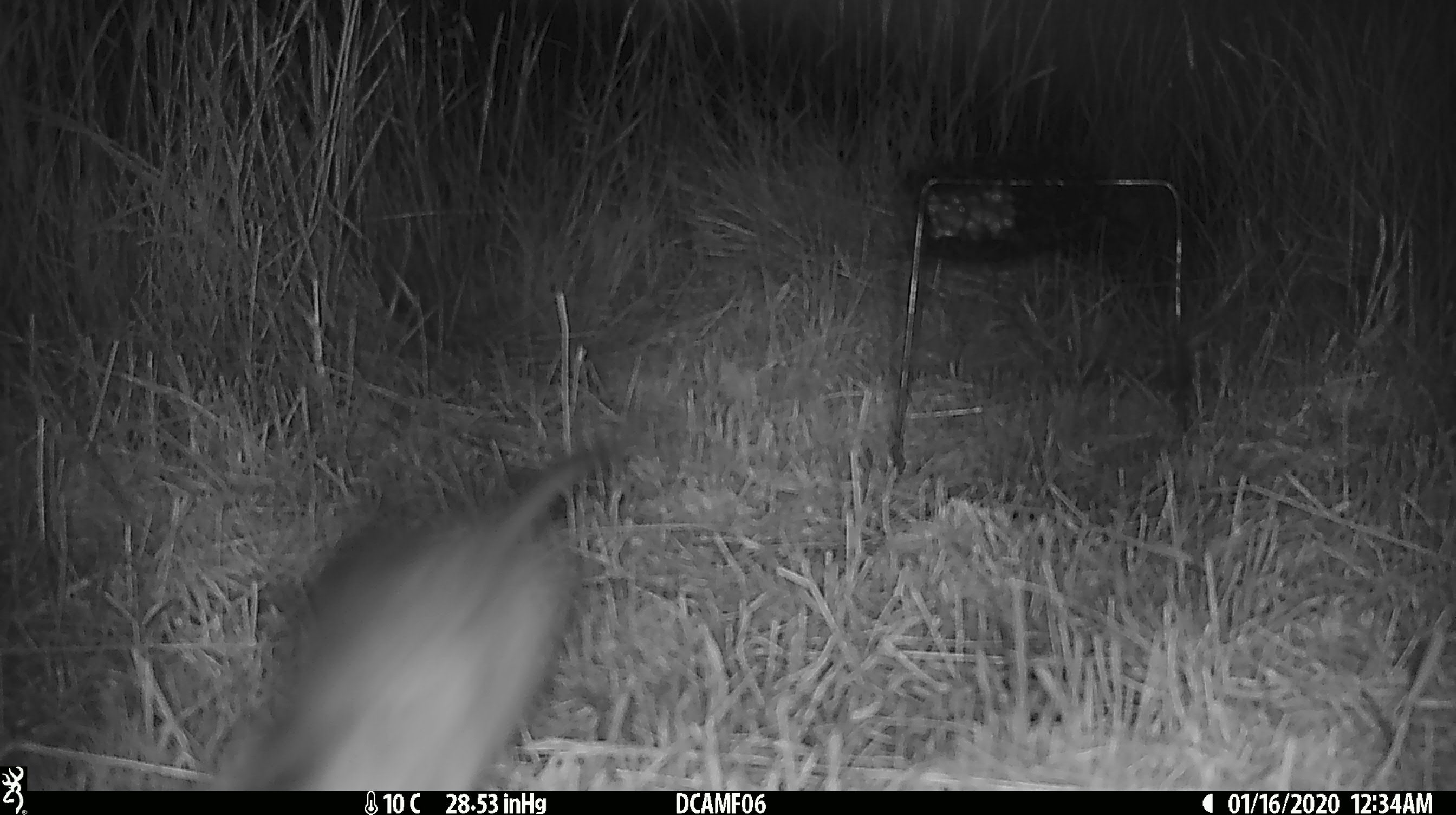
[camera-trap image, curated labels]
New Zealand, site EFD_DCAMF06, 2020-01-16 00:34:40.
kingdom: Animalia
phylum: Chordata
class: Mammalia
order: Rodentia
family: Muridae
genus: Rattus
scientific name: Rattus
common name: rat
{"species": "rat (Rattus)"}